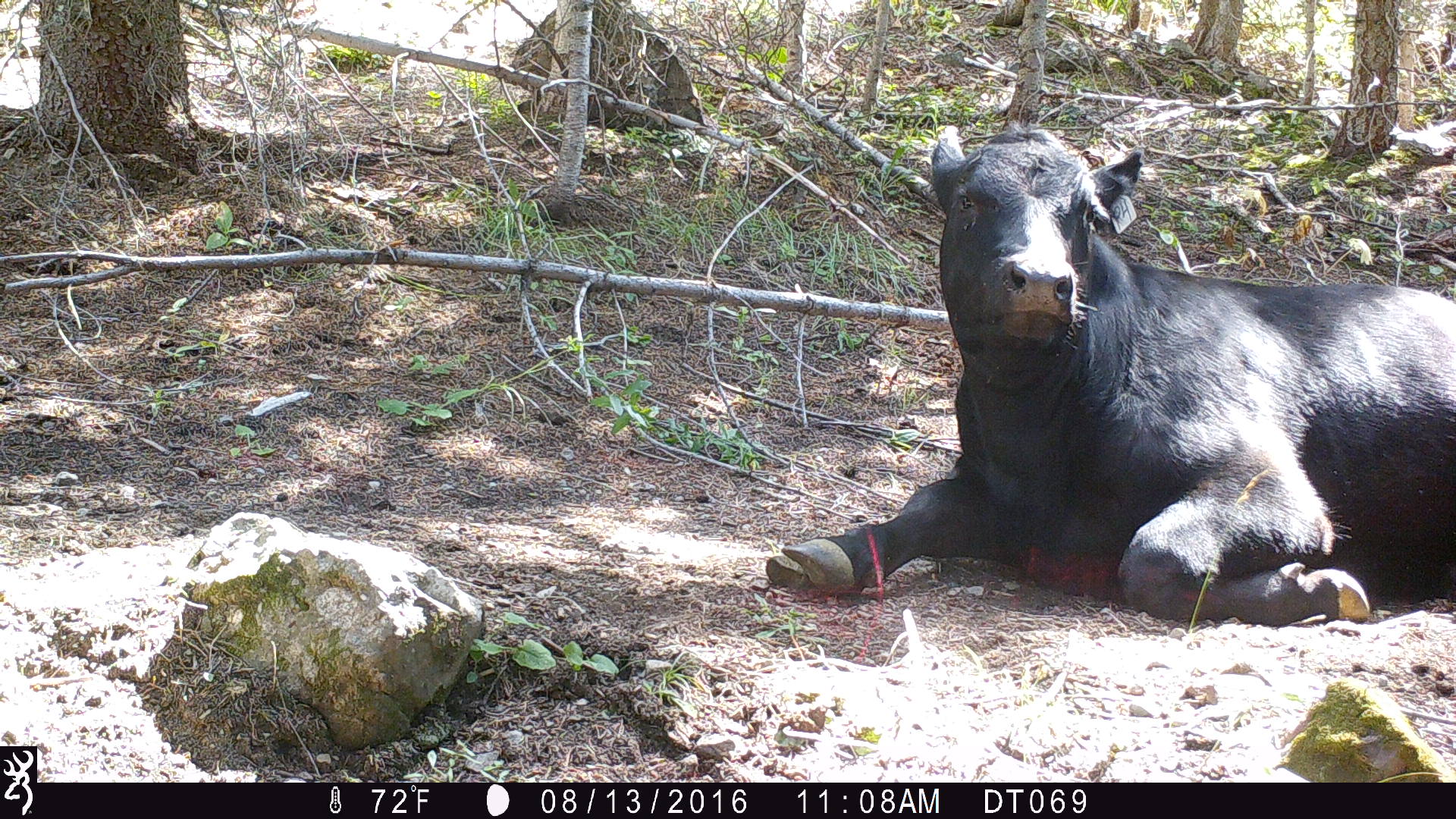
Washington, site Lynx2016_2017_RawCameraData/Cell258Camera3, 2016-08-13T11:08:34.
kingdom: Animalia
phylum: Chordata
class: Mammalia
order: Artiodactyla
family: Bovidae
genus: Bos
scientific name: Bos taurus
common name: domestic cattle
Domestic cattle (Bos taurus). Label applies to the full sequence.